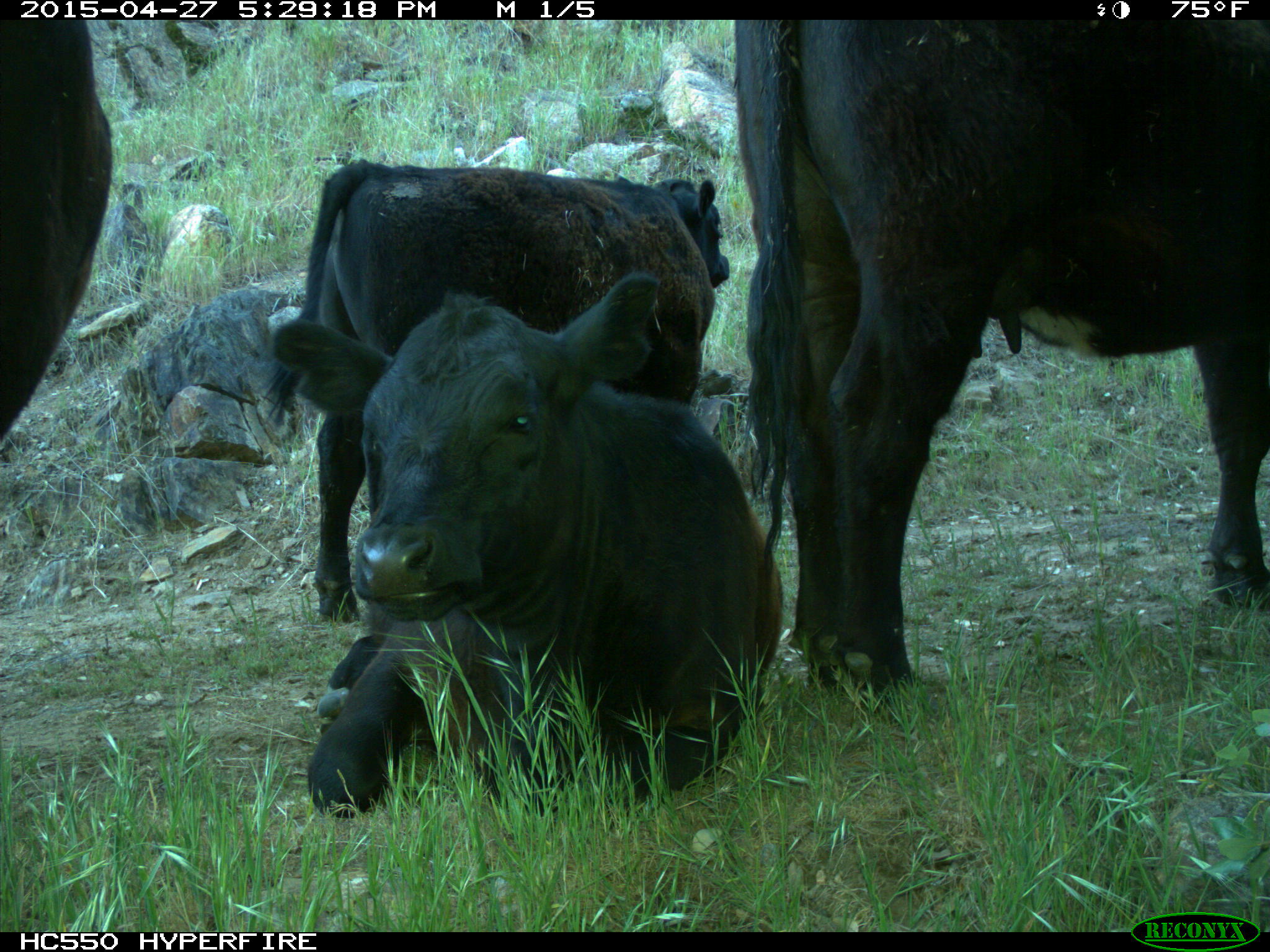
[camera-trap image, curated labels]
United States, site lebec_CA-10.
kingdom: Animalia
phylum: Chordata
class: Mammalia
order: Artiodactyla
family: Bovidae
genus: Bos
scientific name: Bos taurus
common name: domestic cow